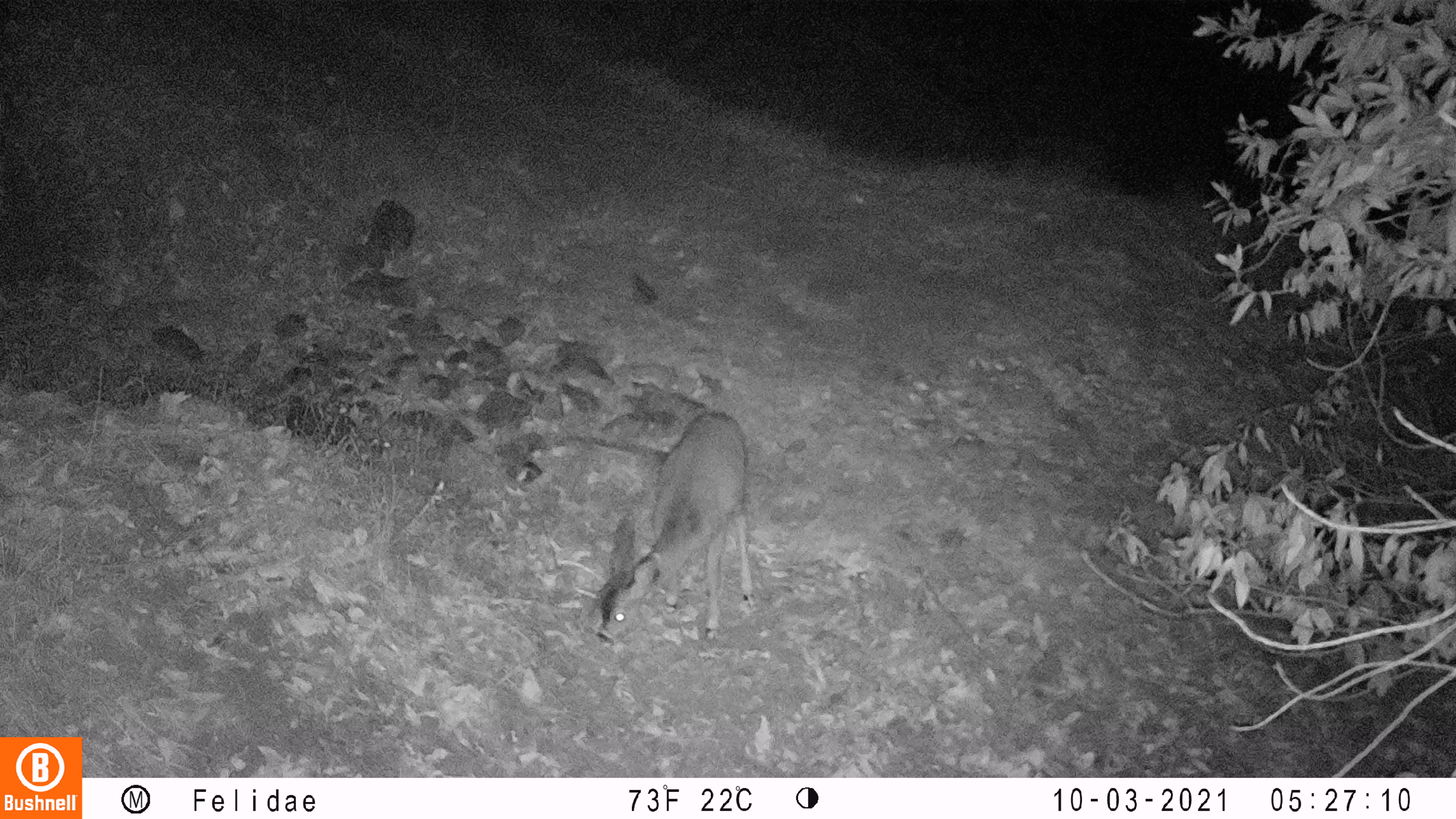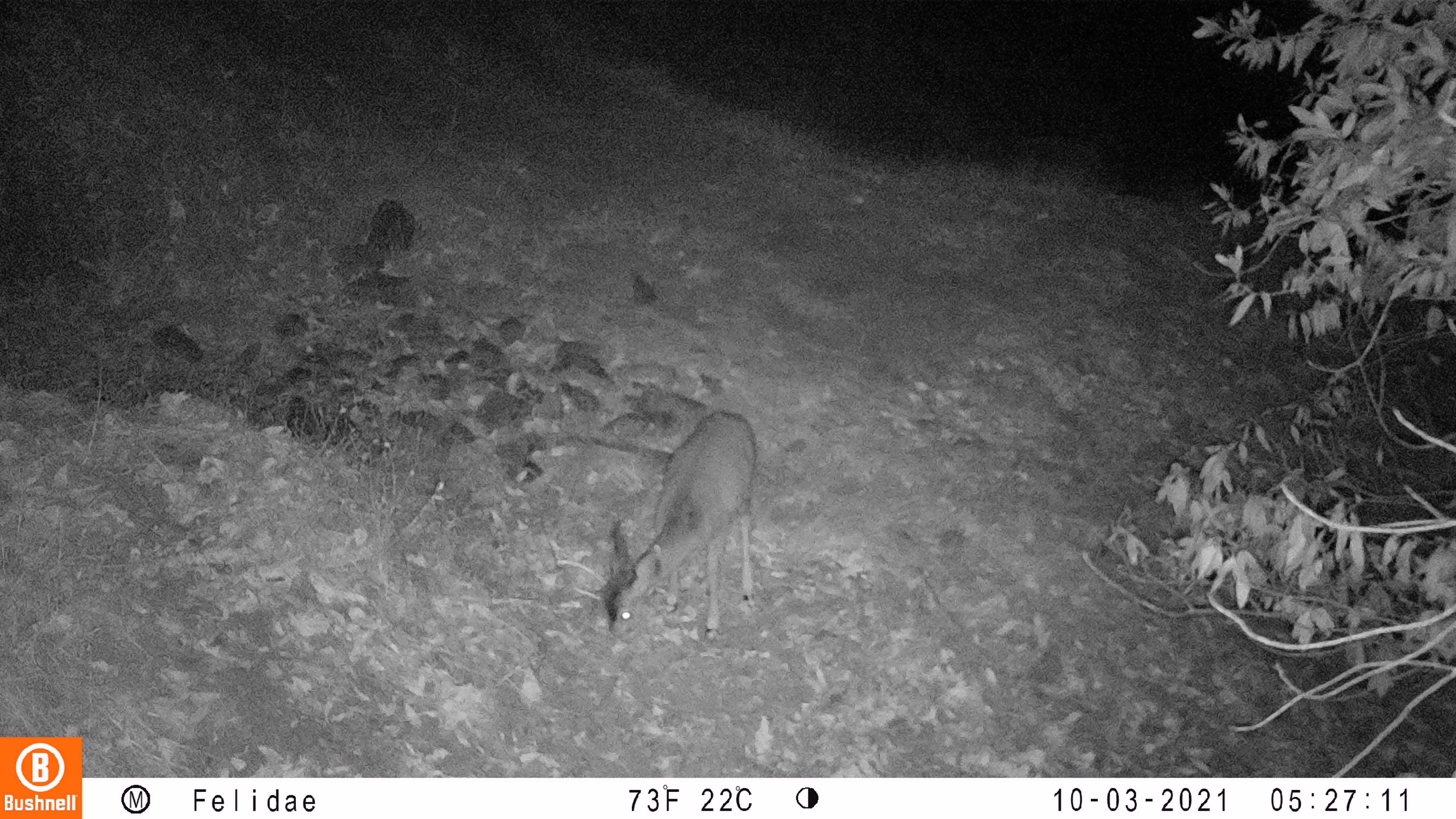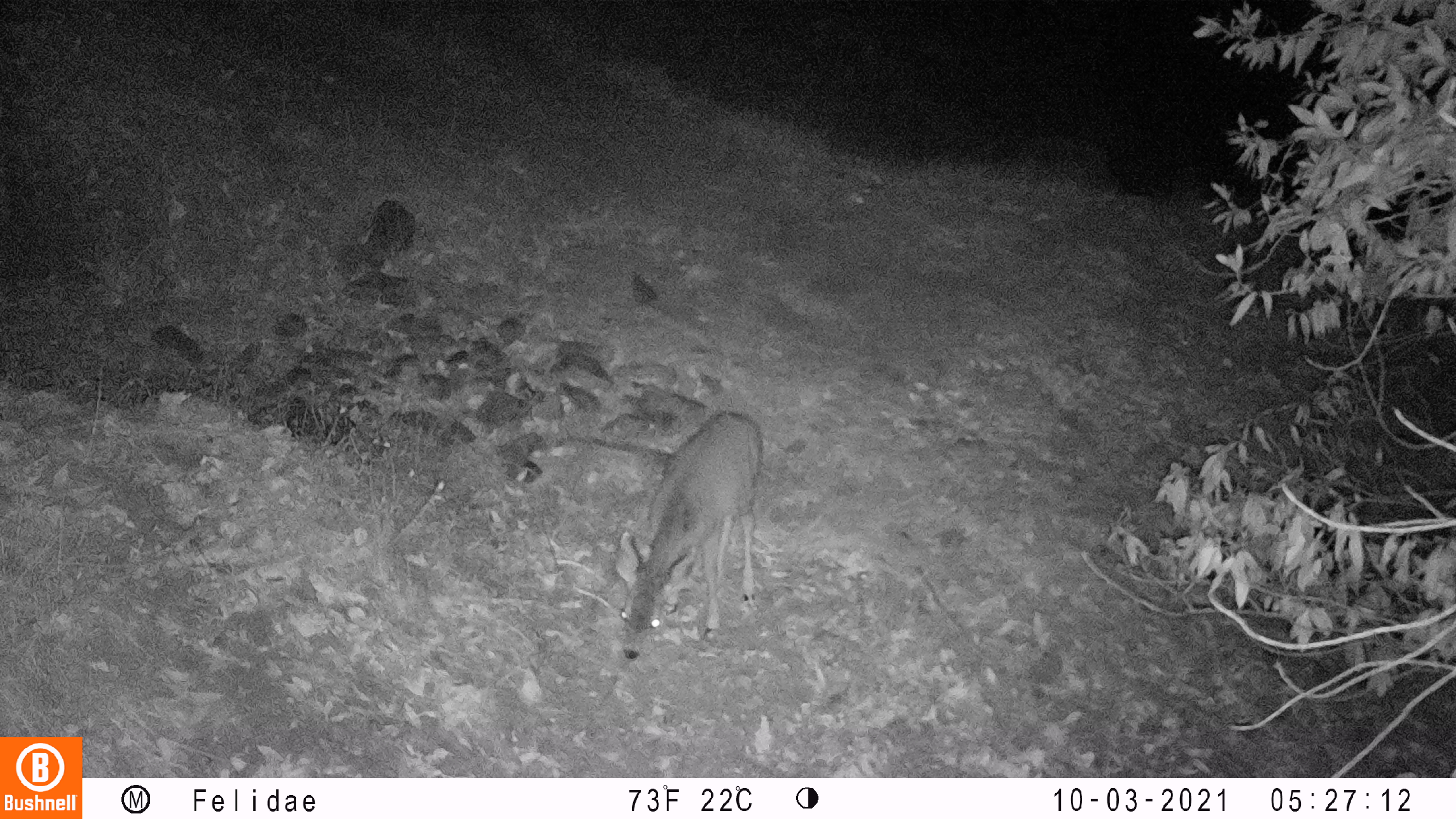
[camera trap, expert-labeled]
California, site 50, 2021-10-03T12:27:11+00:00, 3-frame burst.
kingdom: Animalia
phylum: Chordata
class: Mammalia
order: Artiodactyla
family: Cervidae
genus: Odocoileus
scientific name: Odocoileus hemionus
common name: mule deer